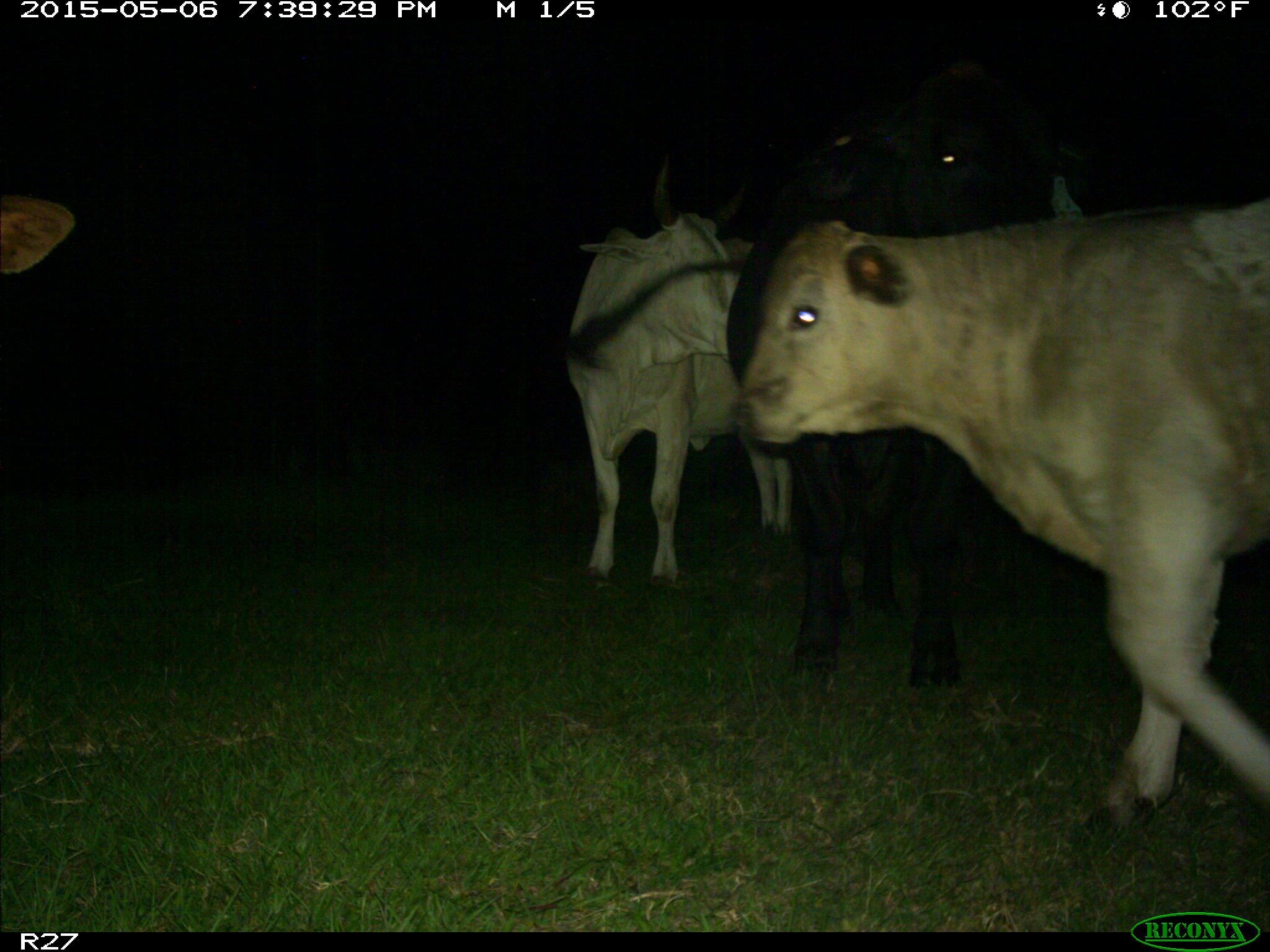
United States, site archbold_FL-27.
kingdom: Animalia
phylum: Chordata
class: Mammalia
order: Artiodactyla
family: Bovidae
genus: Bos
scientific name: Bos taurus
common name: domestic cow